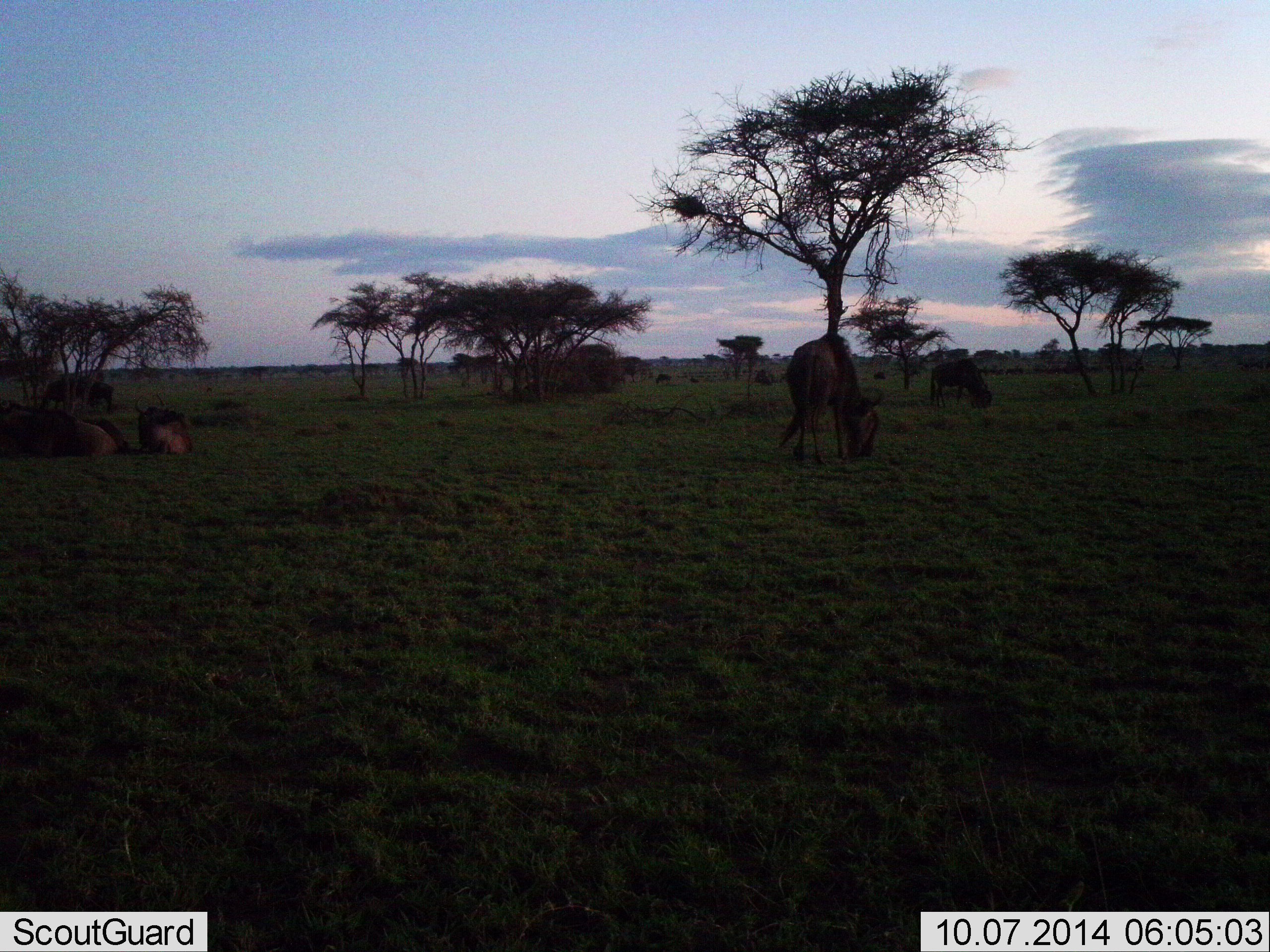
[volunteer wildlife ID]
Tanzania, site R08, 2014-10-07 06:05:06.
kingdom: Animalia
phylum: Chordata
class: Mammalia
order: Artiodactyla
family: Bovidae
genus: Connochaetes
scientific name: Connochaetes taurinus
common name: blue wildebeest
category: wildebeest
Wildebeest (blue wildebeest) (Connochaetes taurinus), count 5. Behavior (volunteer vote fractions): standing 27%, resting 82%, moving 0%, interacting 0%. Young present (vote fraction): 0%. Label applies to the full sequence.